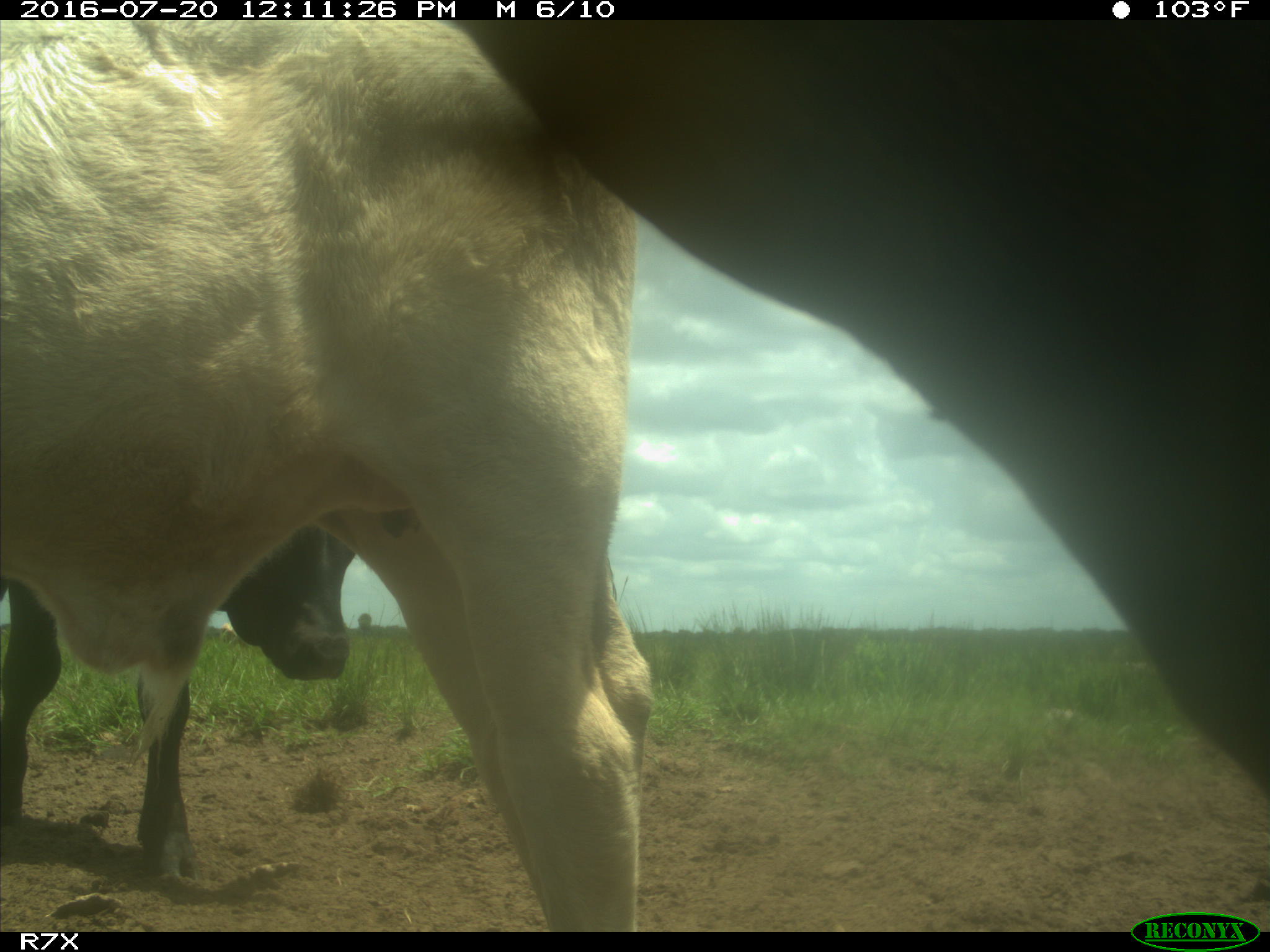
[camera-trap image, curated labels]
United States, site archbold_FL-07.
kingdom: Animalia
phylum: Chordata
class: Mammalia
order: Artiodactyla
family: Bovidae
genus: Bos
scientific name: Bos taurus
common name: domestic cow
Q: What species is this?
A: Bos taurus (domestic cow).